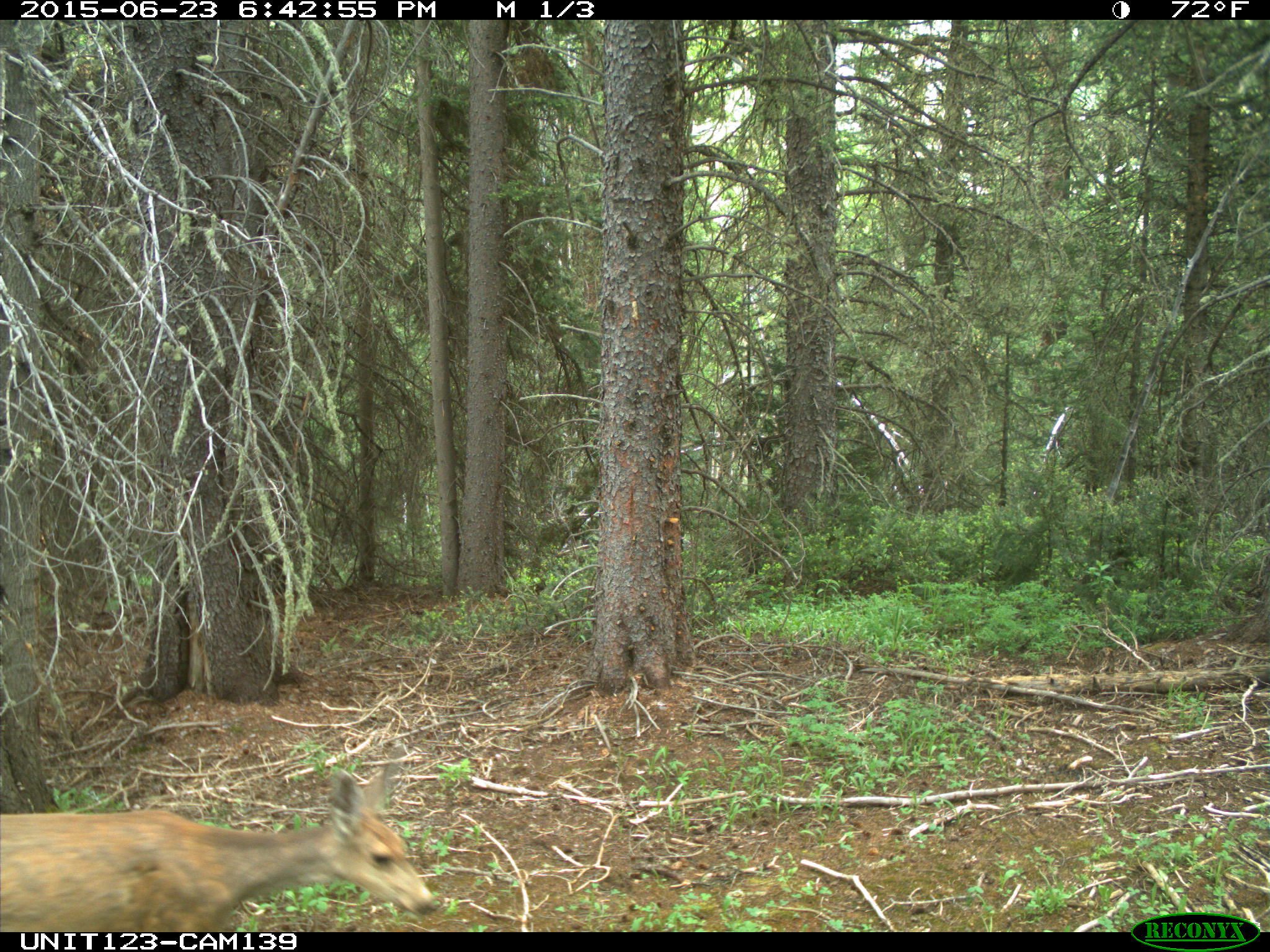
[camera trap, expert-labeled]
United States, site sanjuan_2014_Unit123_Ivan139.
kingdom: Animalia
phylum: Chordata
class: Mammalia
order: Artiodactyla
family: Cervidae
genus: Odocoileus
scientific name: Odocoileus hemionus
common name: mule deer